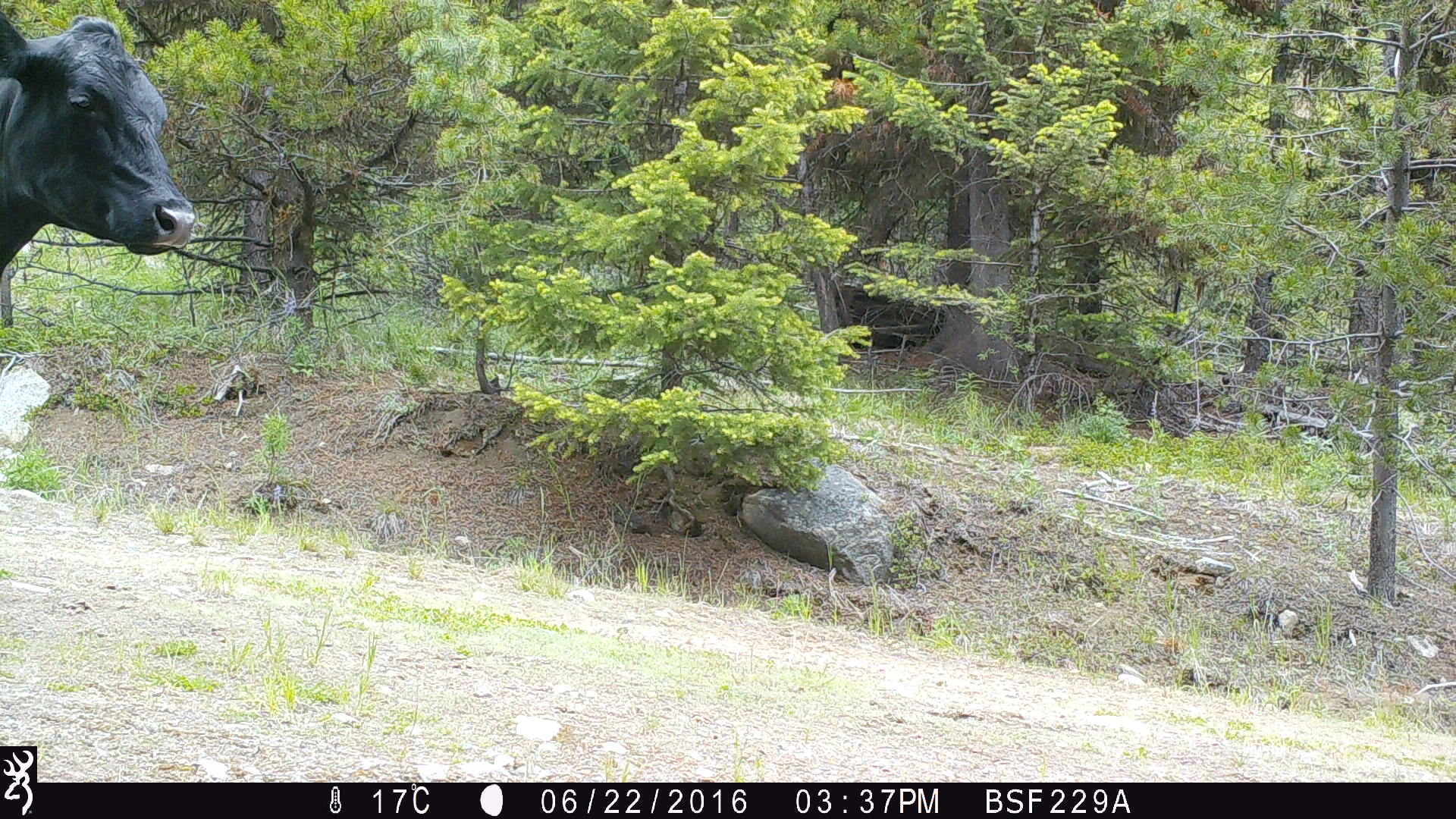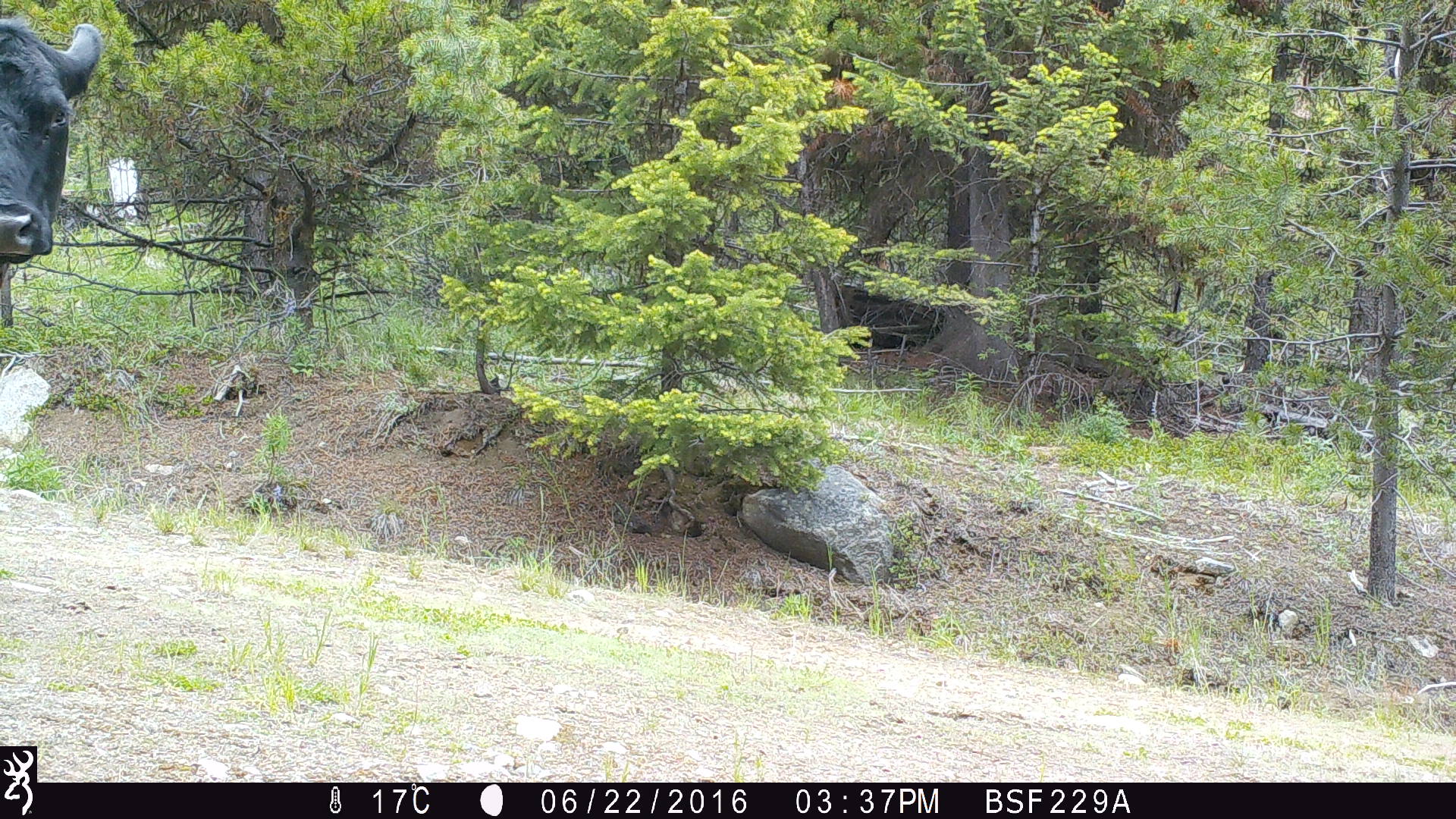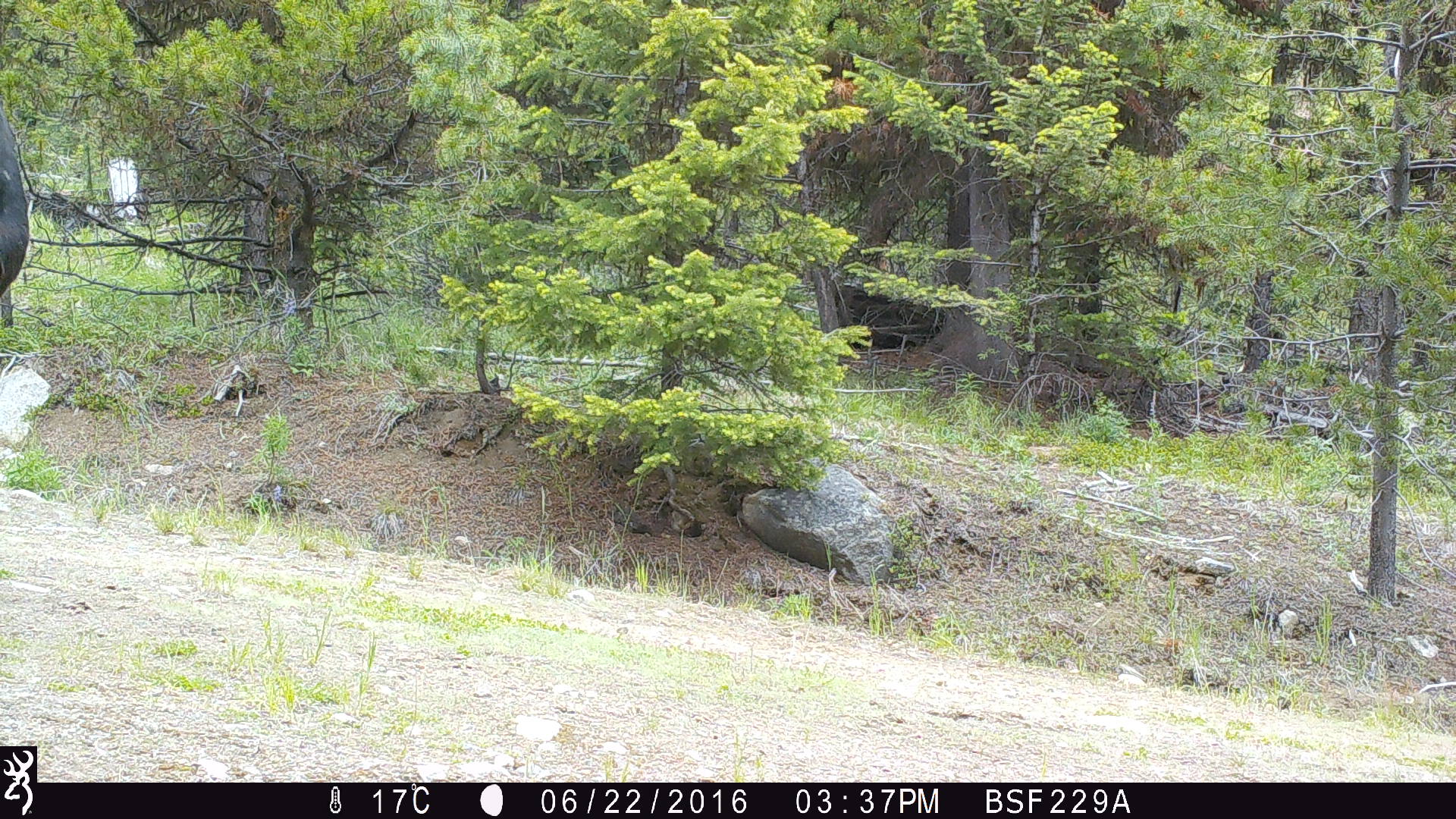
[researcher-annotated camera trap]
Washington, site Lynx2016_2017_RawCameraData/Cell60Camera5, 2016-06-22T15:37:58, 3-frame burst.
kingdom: Animalia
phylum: Chordata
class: Mammalia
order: Artiodactyla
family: Bovidae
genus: Bos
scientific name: Bos taurus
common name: domestic cattle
Domestic cattle (Bos taurus). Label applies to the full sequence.